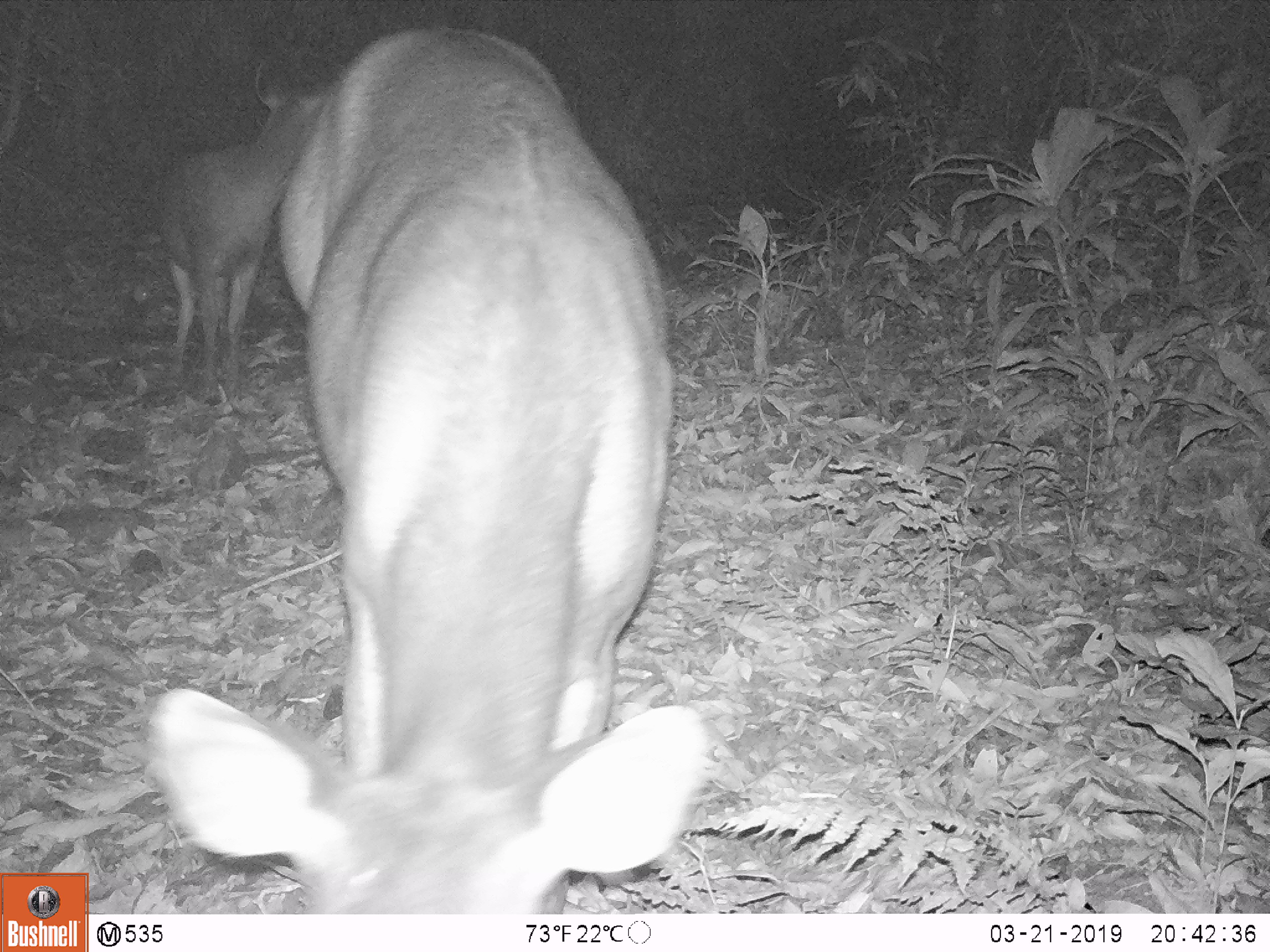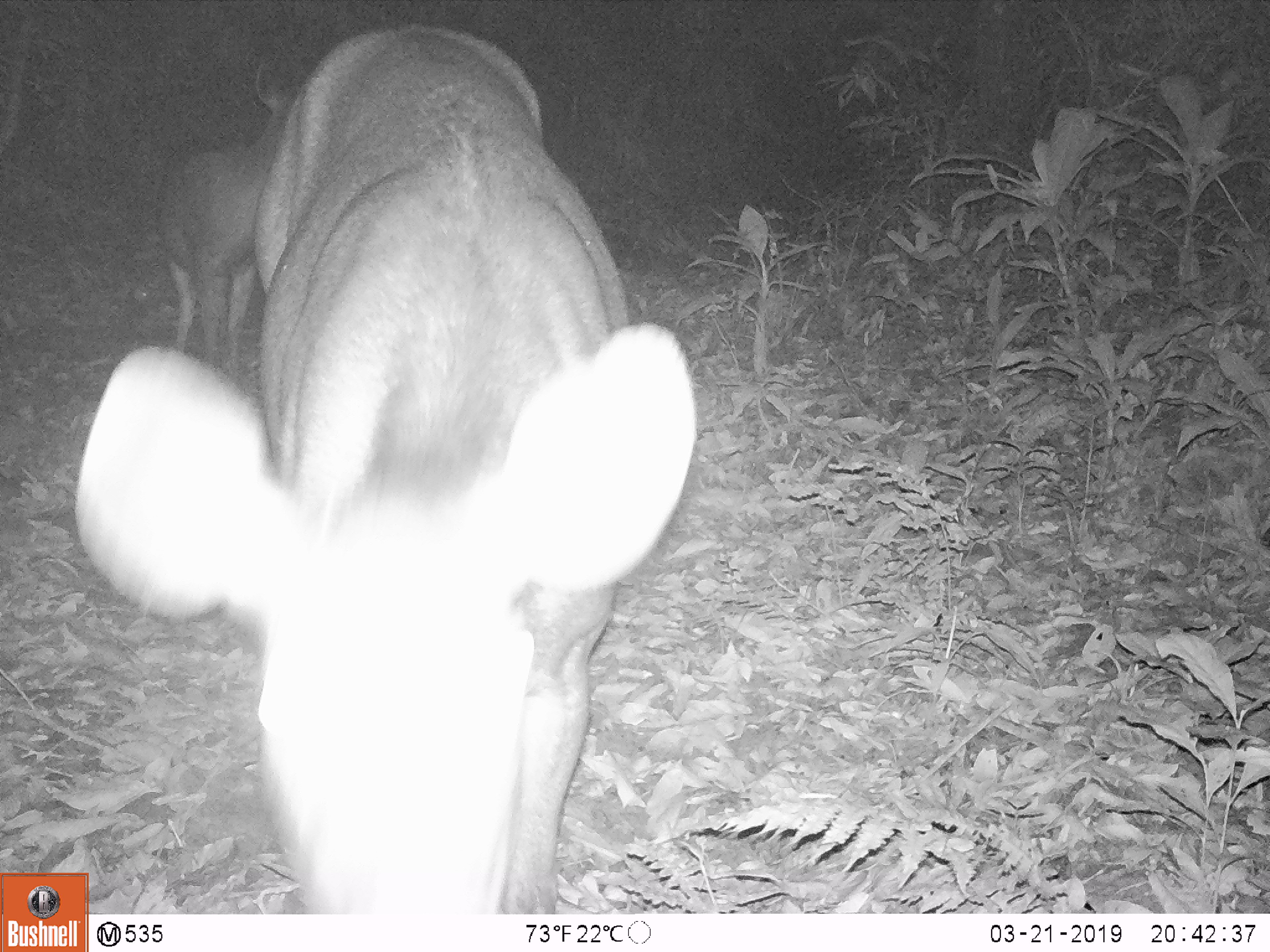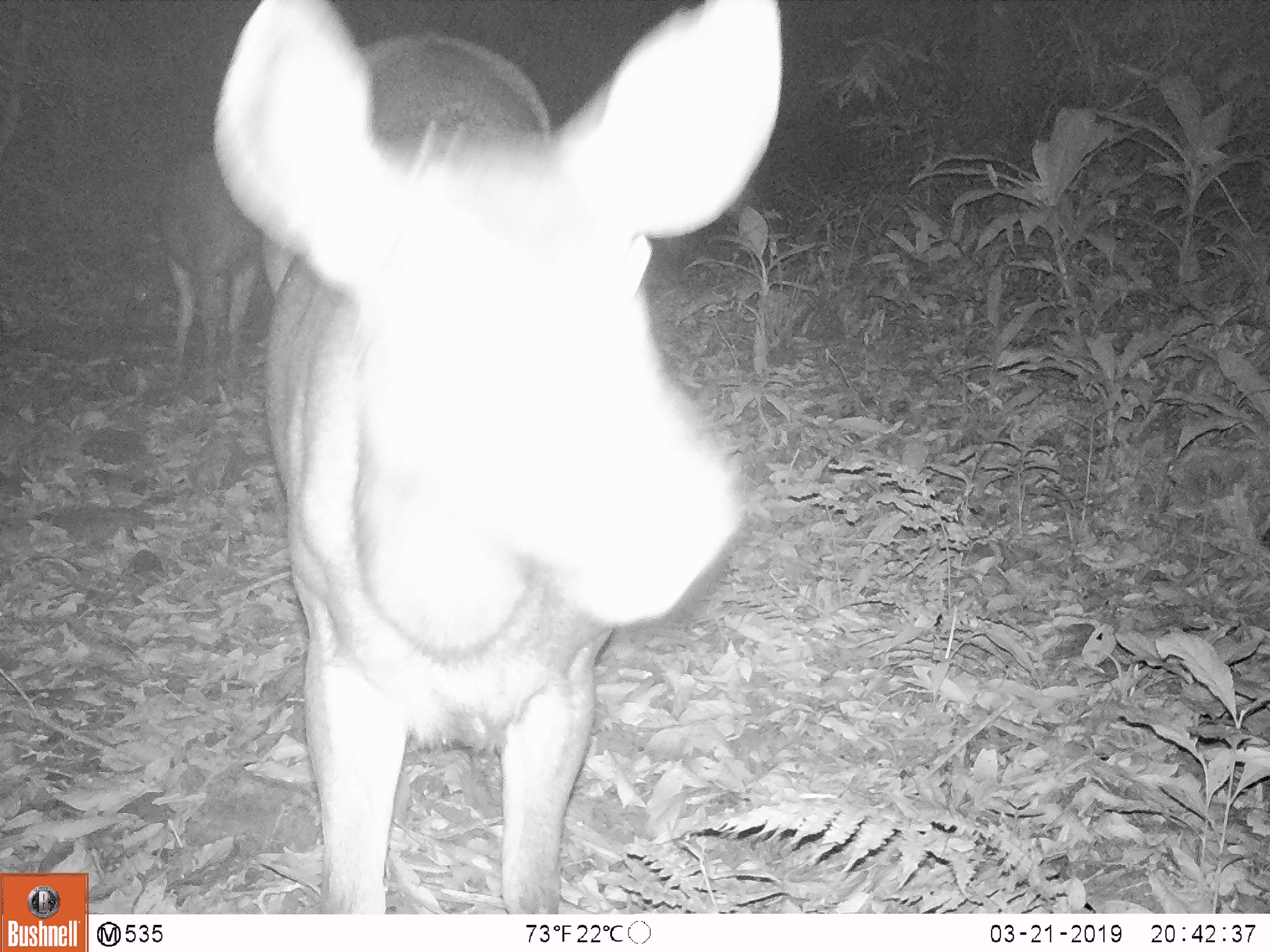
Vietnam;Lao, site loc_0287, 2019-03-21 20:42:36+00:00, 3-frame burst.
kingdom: Animalia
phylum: Chordata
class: Mammalia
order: Artiodactyla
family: Cervidae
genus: Rusa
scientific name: Rusa unicolor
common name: sambar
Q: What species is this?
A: Sambar (Rusa unicolor).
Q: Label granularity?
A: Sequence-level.